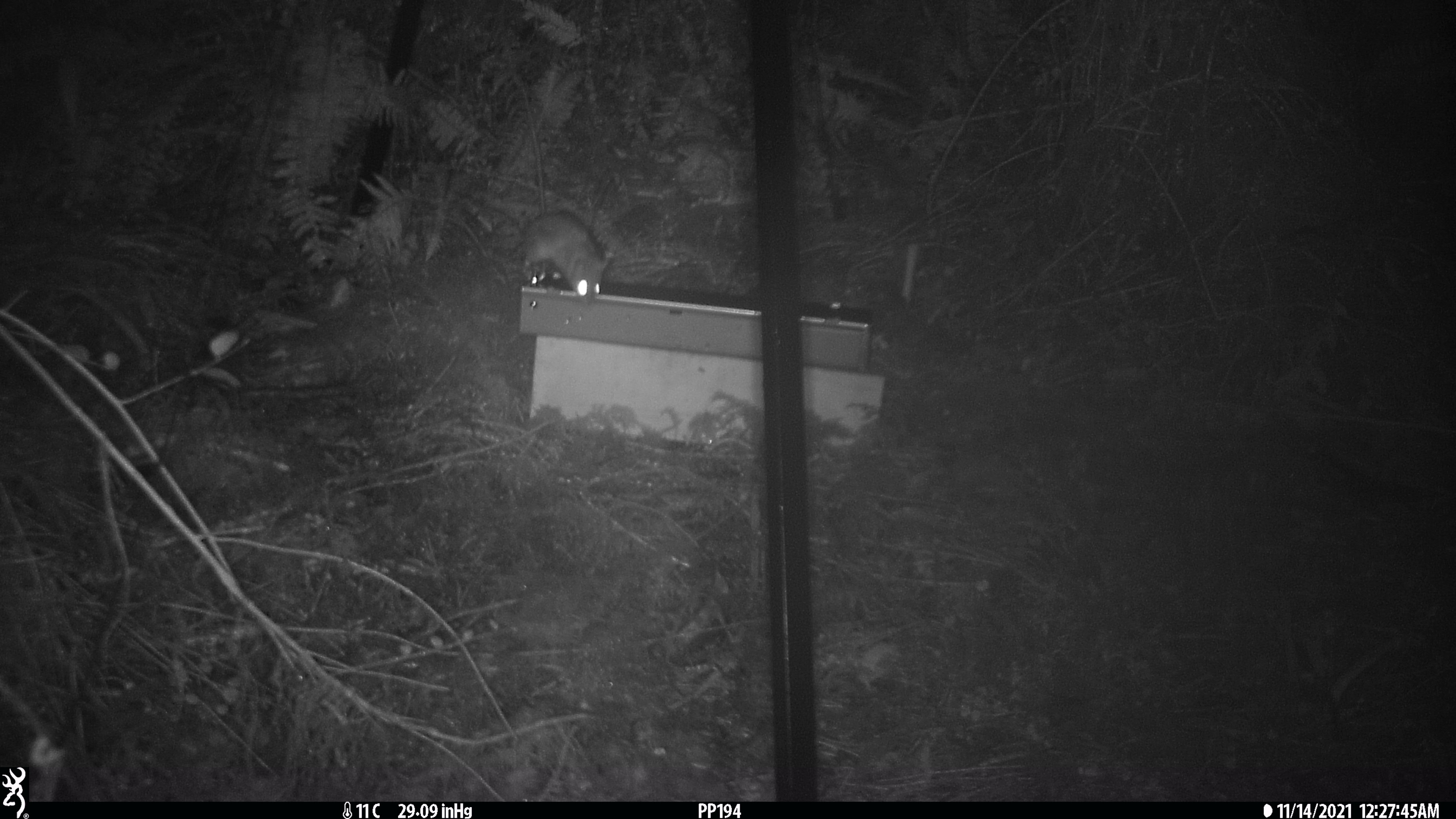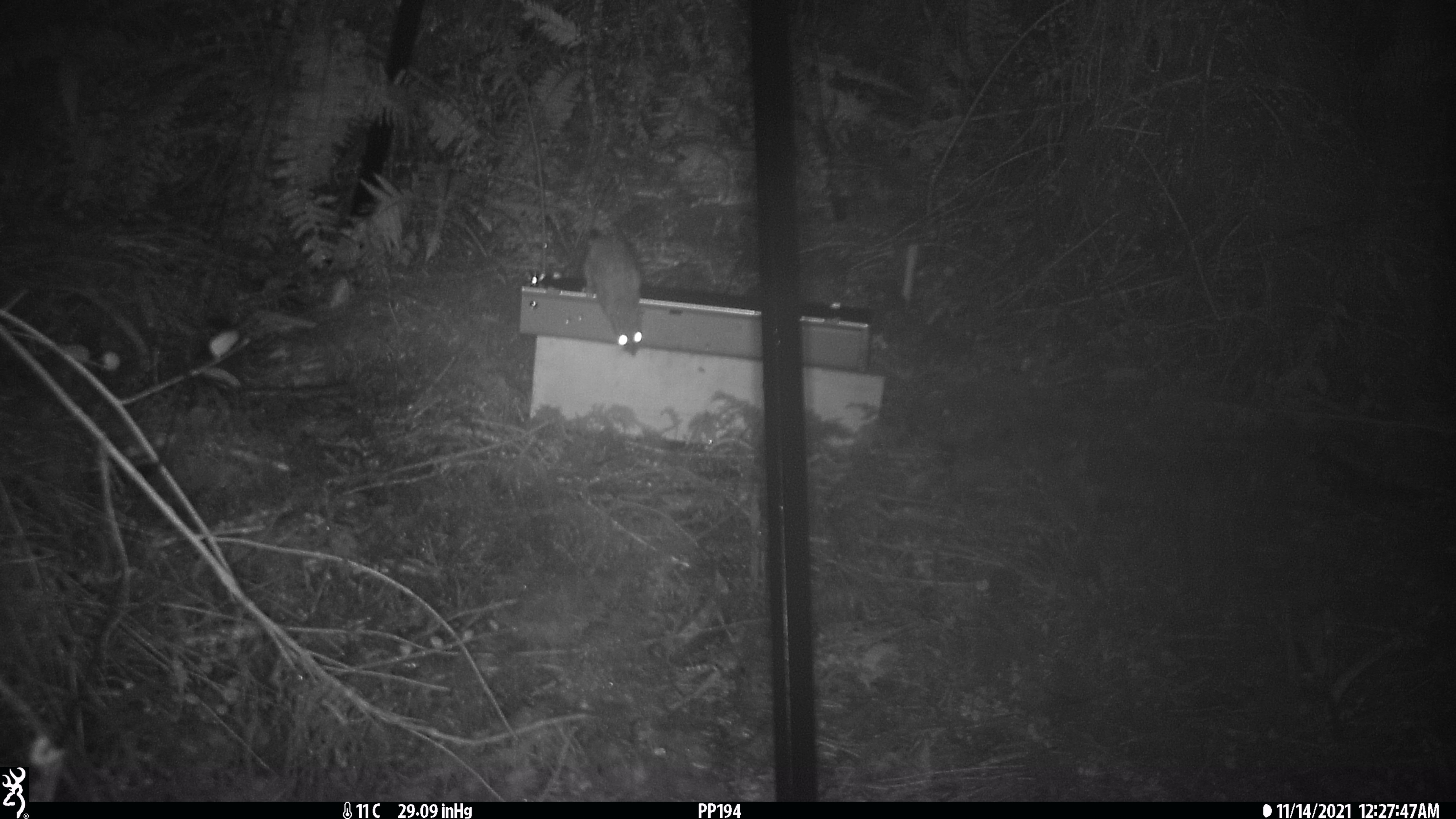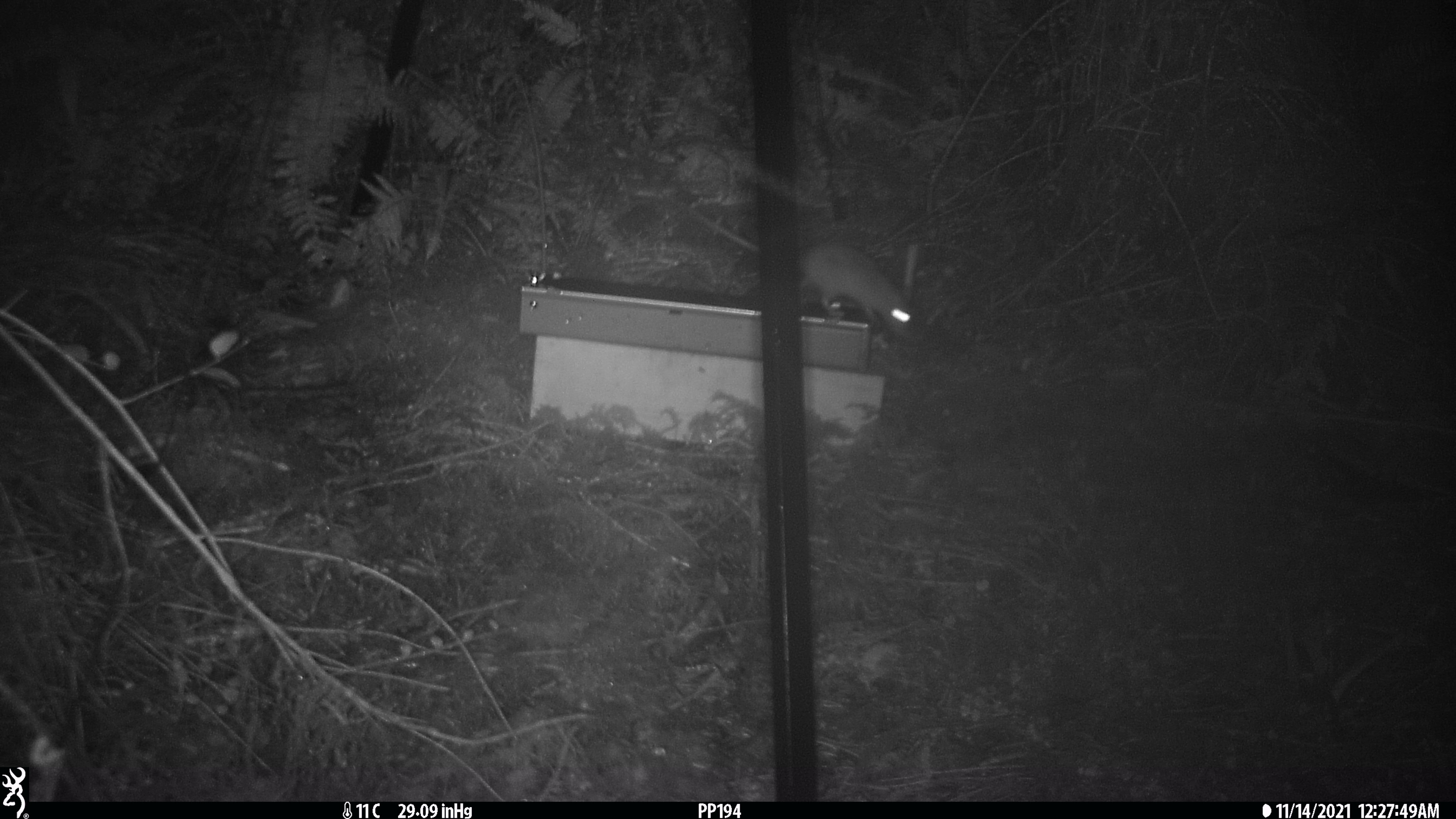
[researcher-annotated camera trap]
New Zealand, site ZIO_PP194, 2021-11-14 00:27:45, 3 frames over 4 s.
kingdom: Animalia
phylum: Chordata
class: Mammalia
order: Rodentia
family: Muridae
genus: Rattus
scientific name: Rattus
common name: rat